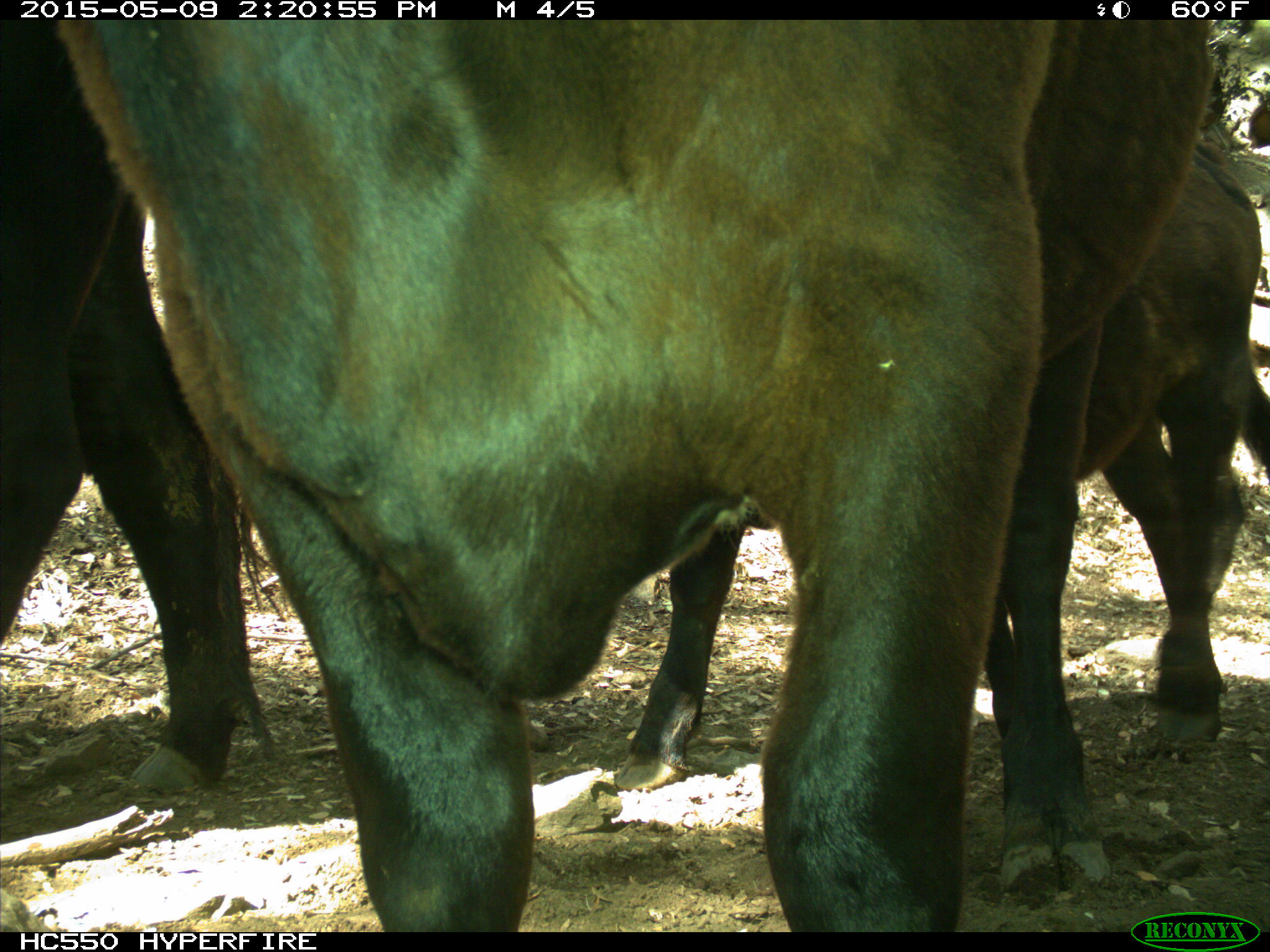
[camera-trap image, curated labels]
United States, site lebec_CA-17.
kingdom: Animalia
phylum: Chordata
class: Mammalia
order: Artiodactyla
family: Bovidae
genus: Bos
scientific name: Bos taurus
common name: domestic cow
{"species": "Bos taurus (domestic cow)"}